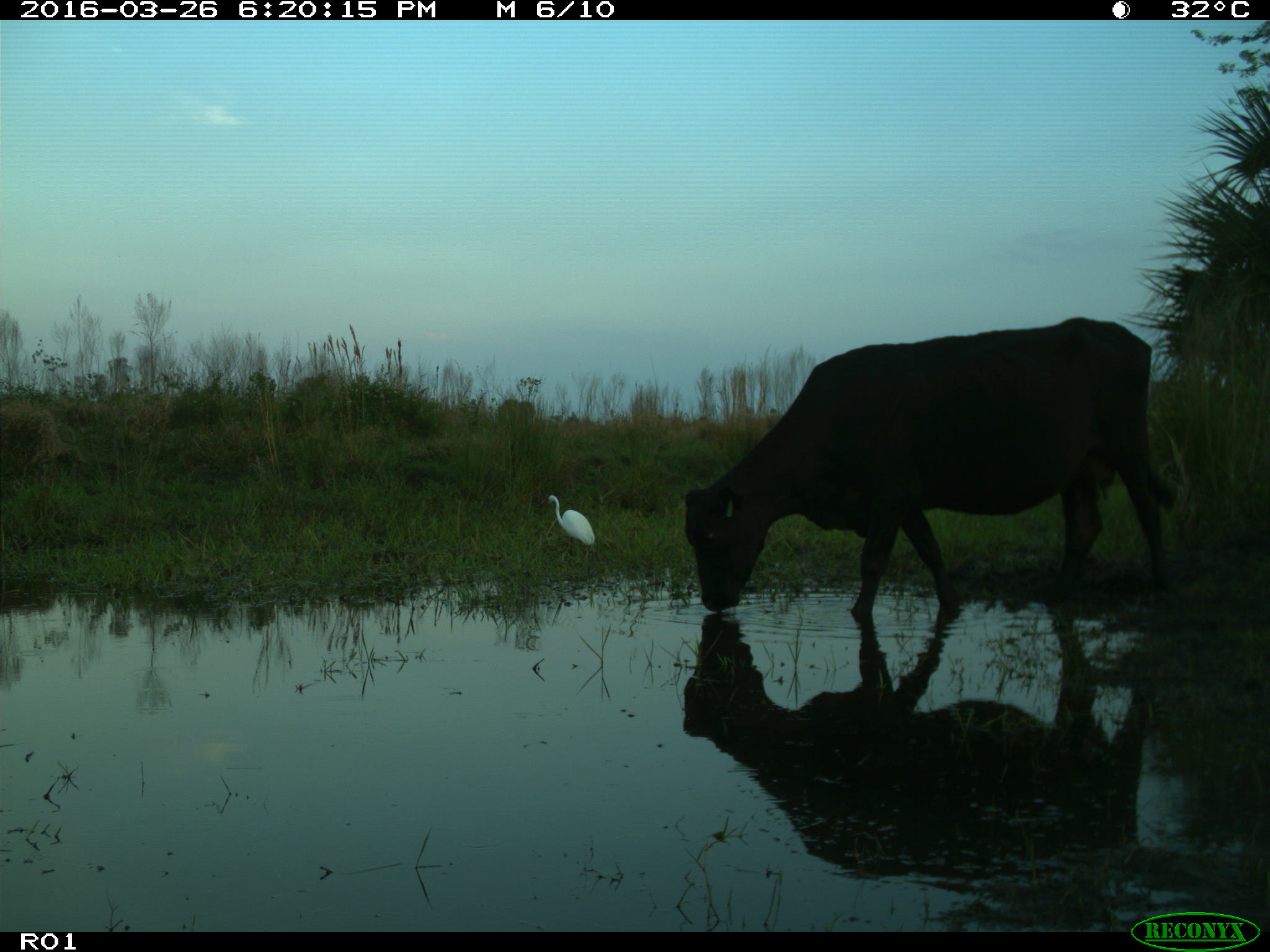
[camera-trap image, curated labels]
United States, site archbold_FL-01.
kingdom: Animalia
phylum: Chordata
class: Mammalia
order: Artiodactyla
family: Bovidae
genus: Bos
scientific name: Bos taurus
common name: domestic cow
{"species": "Bos taurus (domestic cow)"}